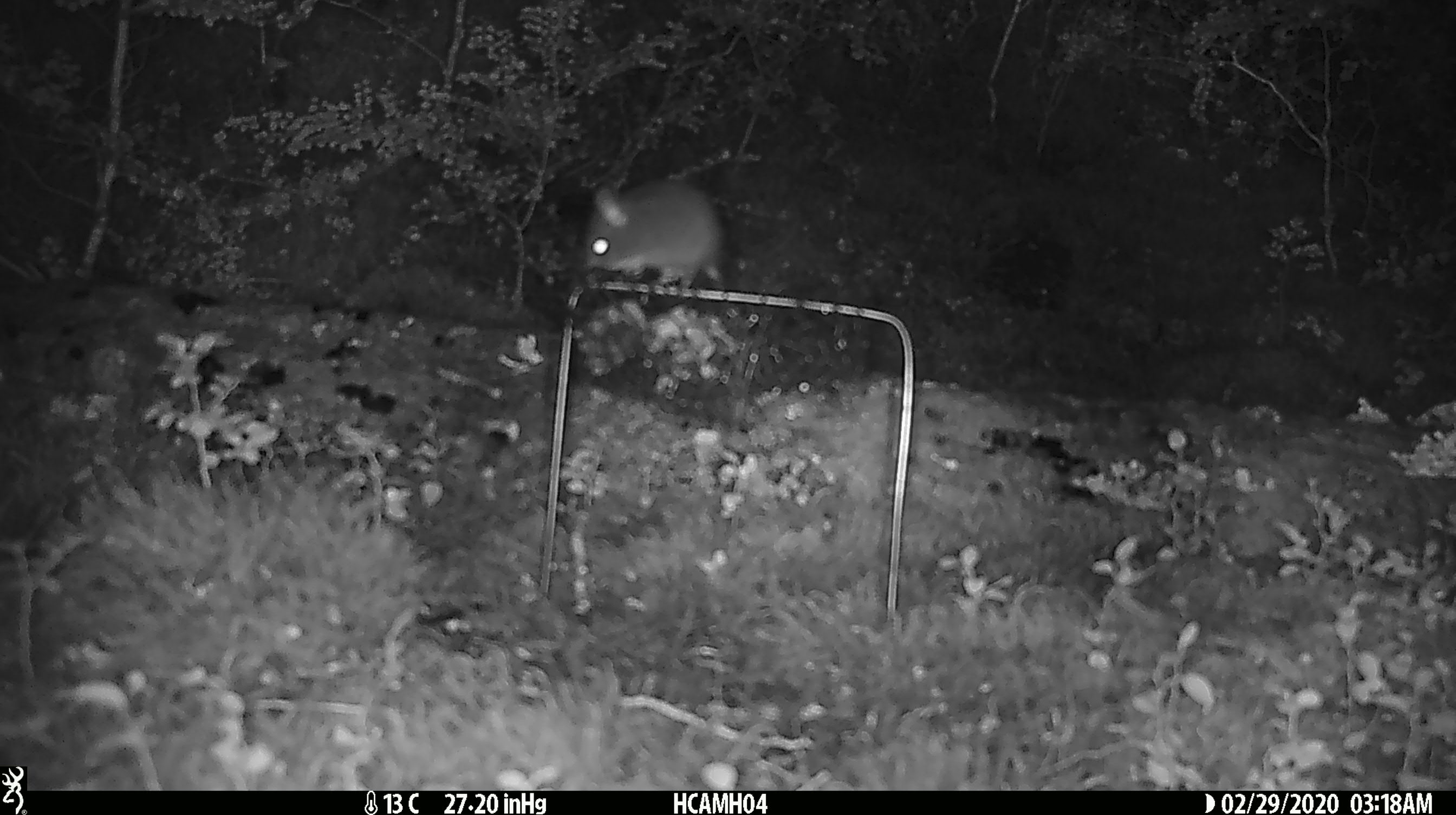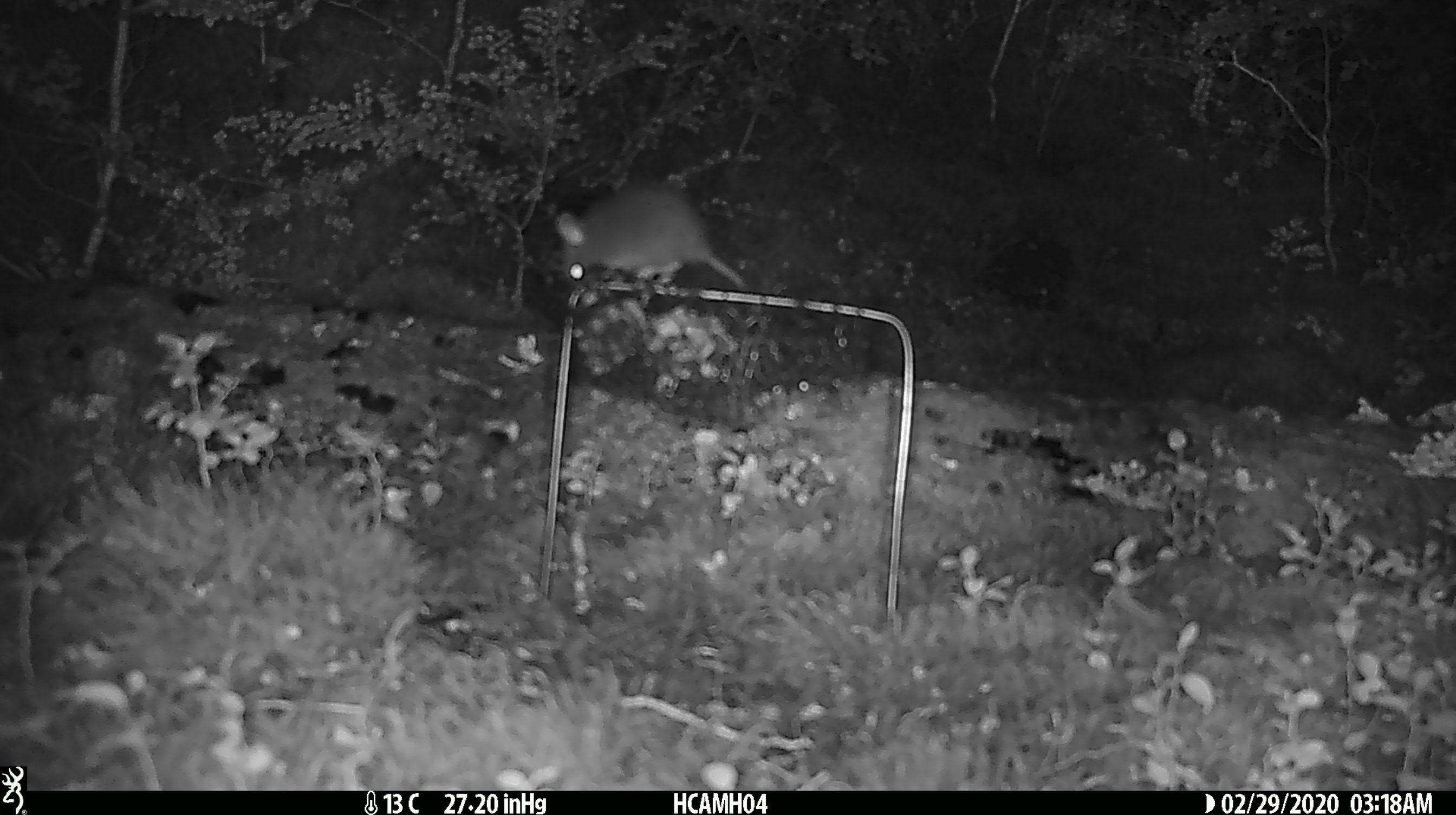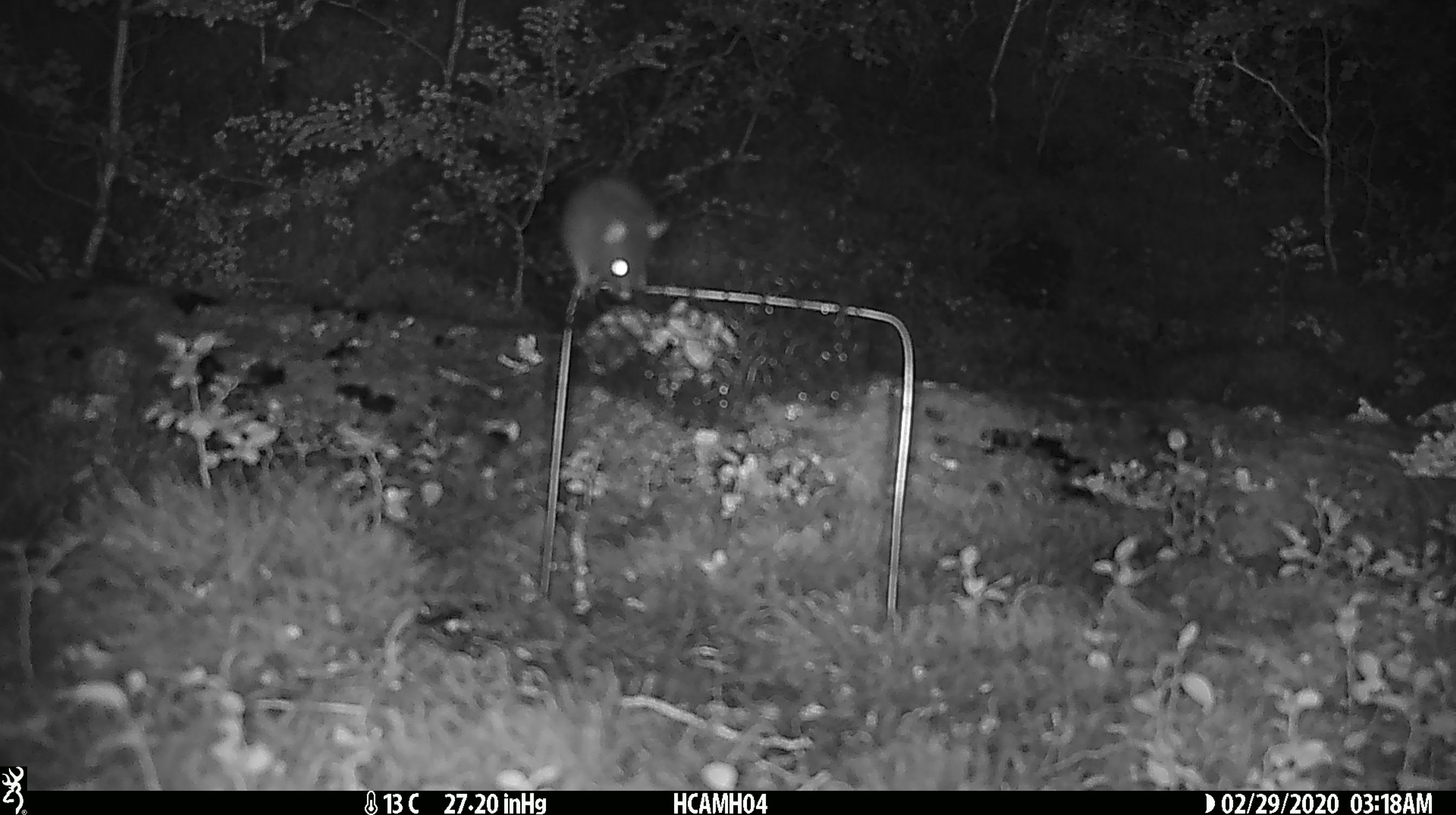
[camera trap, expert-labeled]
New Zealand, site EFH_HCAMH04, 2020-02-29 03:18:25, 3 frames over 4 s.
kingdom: Animalia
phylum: Chordata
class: Mammalia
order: Rodentia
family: Muridae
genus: Mus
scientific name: Mus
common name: mouse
Mouse (Mus).